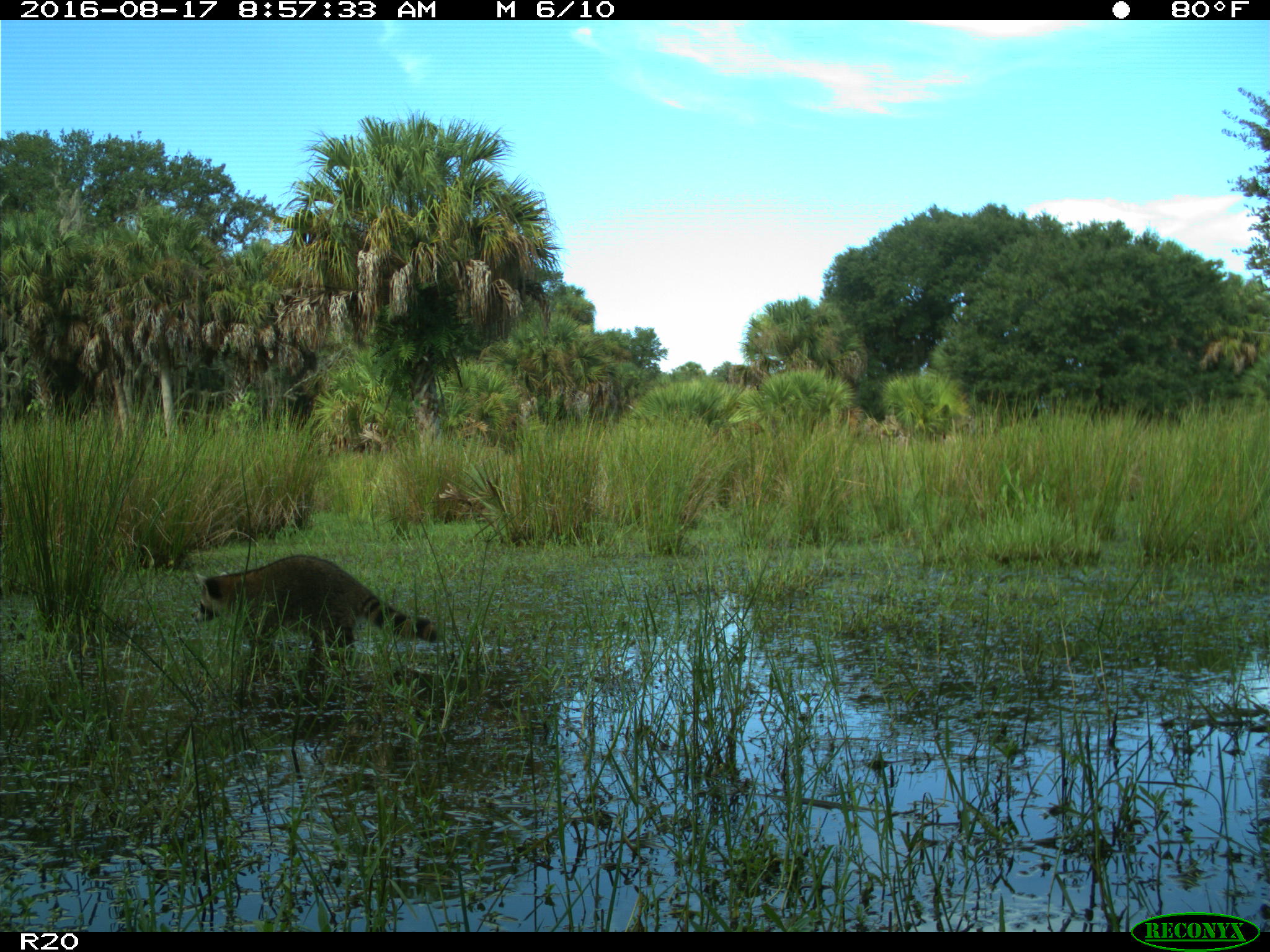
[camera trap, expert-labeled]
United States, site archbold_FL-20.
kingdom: Animalia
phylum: Chordata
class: Mammalia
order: Carnivora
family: Procyonidae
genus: Procyon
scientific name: Procyon lotor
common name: common raccoon